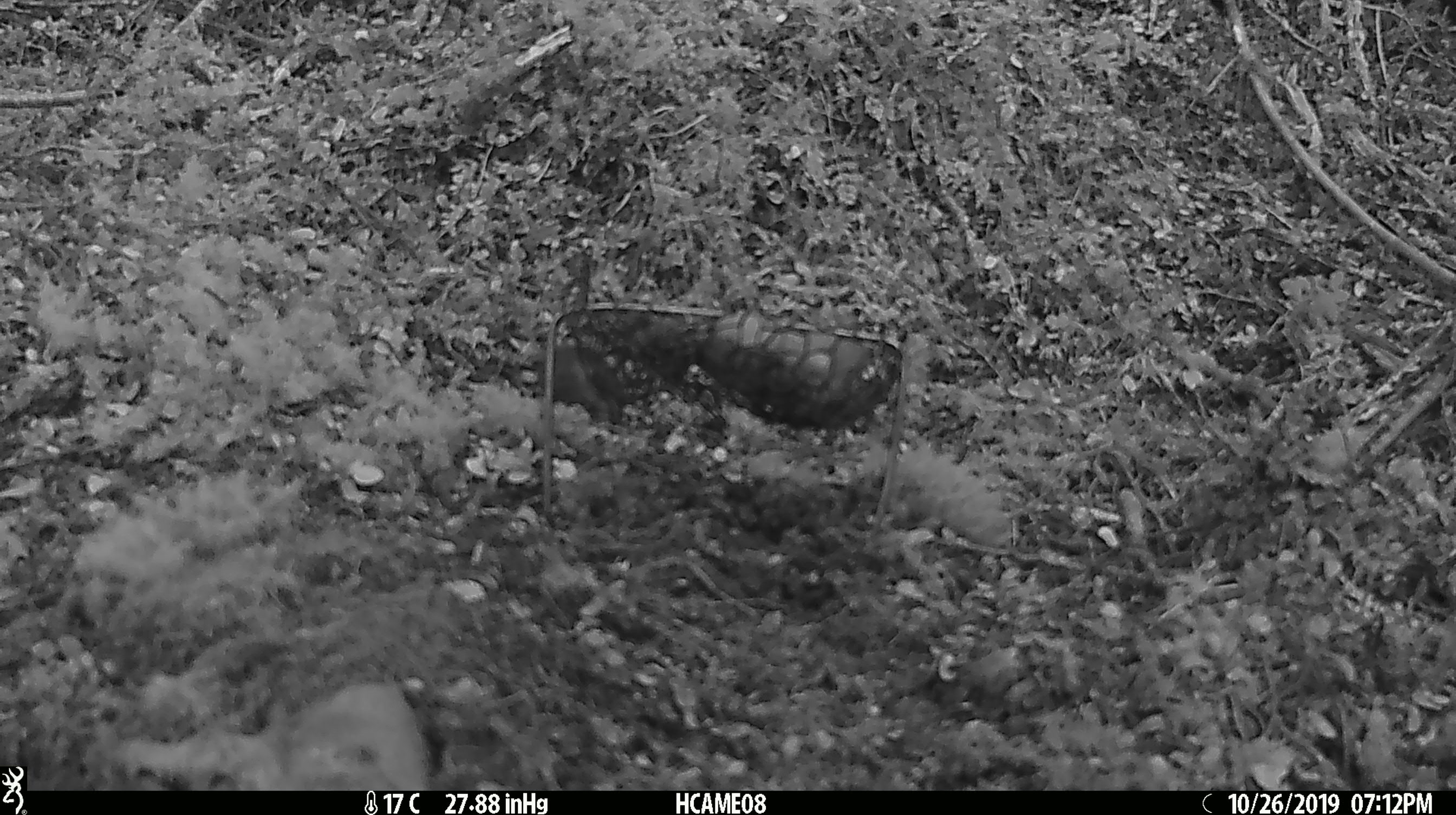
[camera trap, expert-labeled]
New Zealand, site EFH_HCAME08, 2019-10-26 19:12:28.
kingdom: Animalia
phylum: Chordata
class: Mammalia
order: Rodentia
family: Muridae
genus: Mus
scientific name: Mus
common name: mouse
Mouse (Mus).